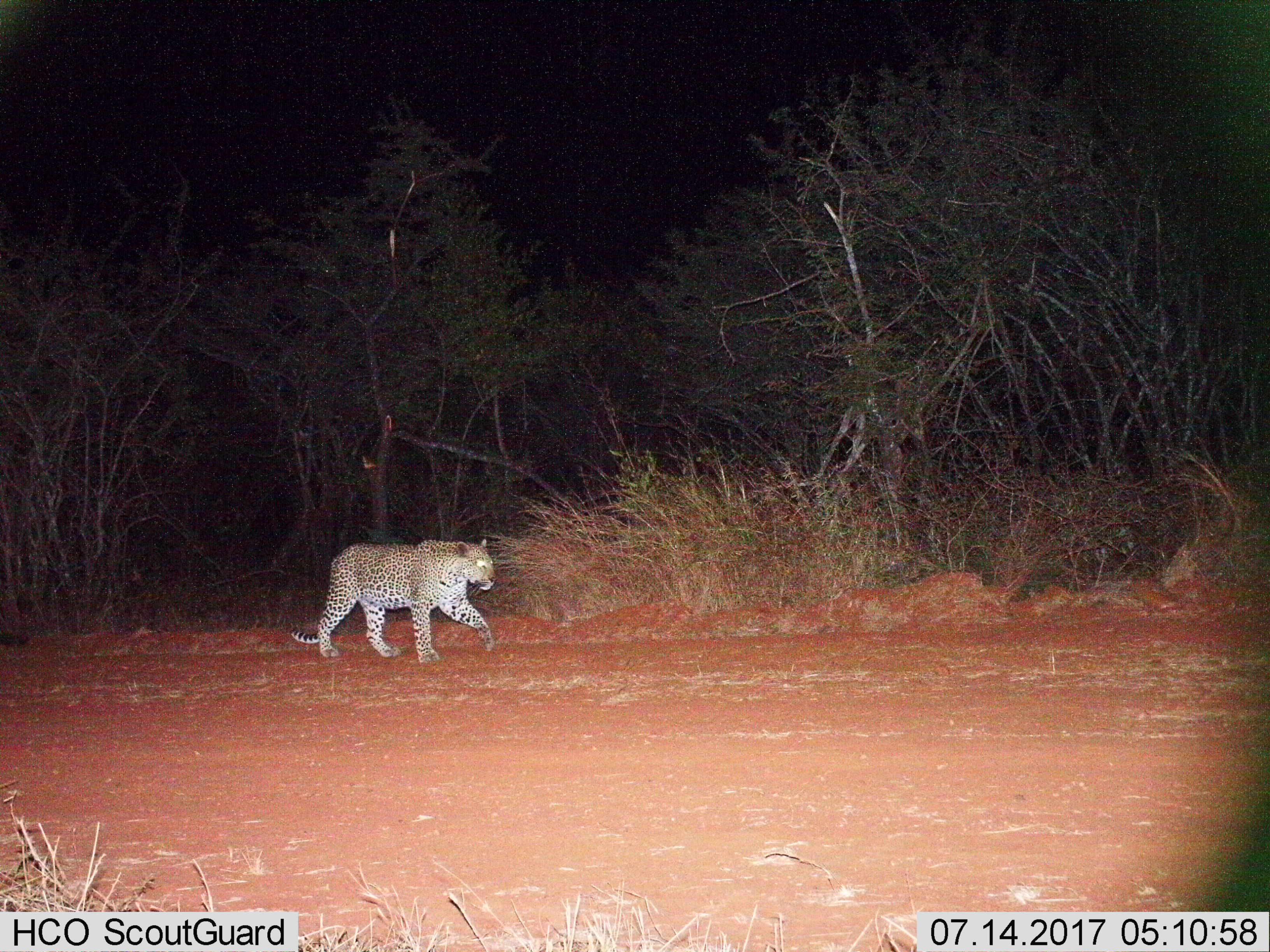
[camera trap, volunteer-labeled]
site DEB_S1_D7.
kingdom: Animalia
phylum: Chordata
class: Mammalia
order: Carnivora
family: Felidae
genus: Panthera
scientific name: Panthera pardus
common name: leopard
Leopard (Panthera pardus), count 1. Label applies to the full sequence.